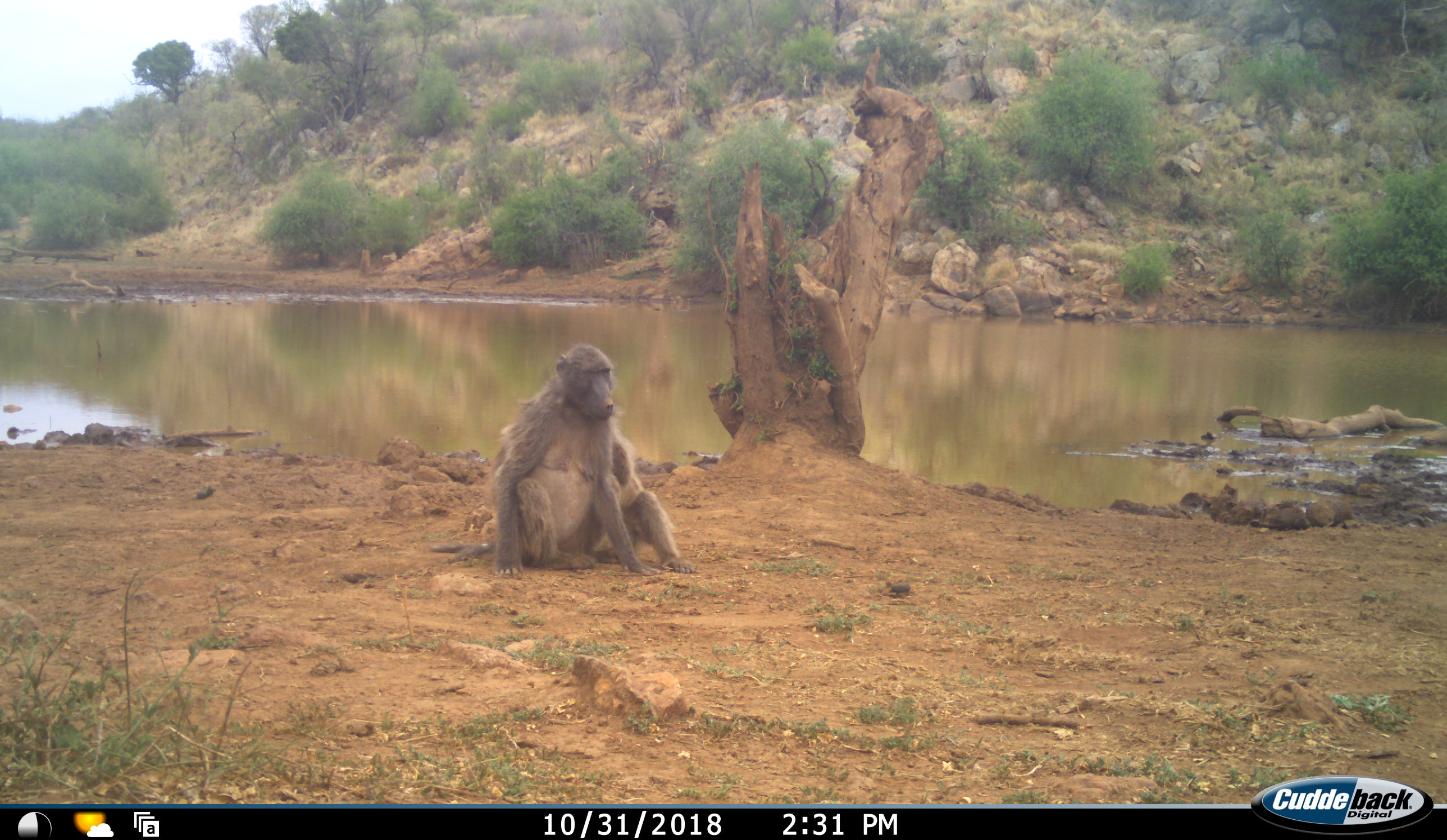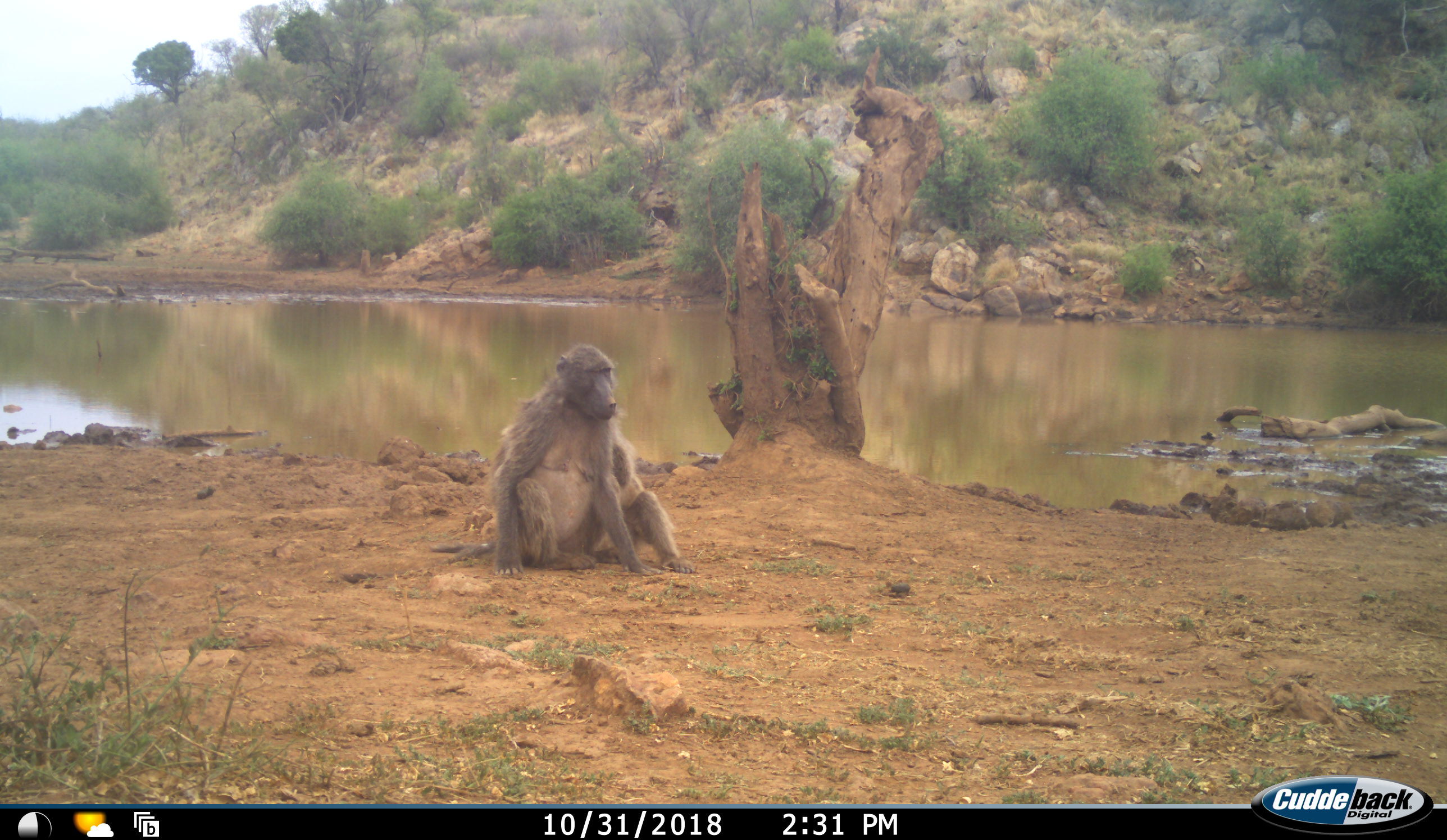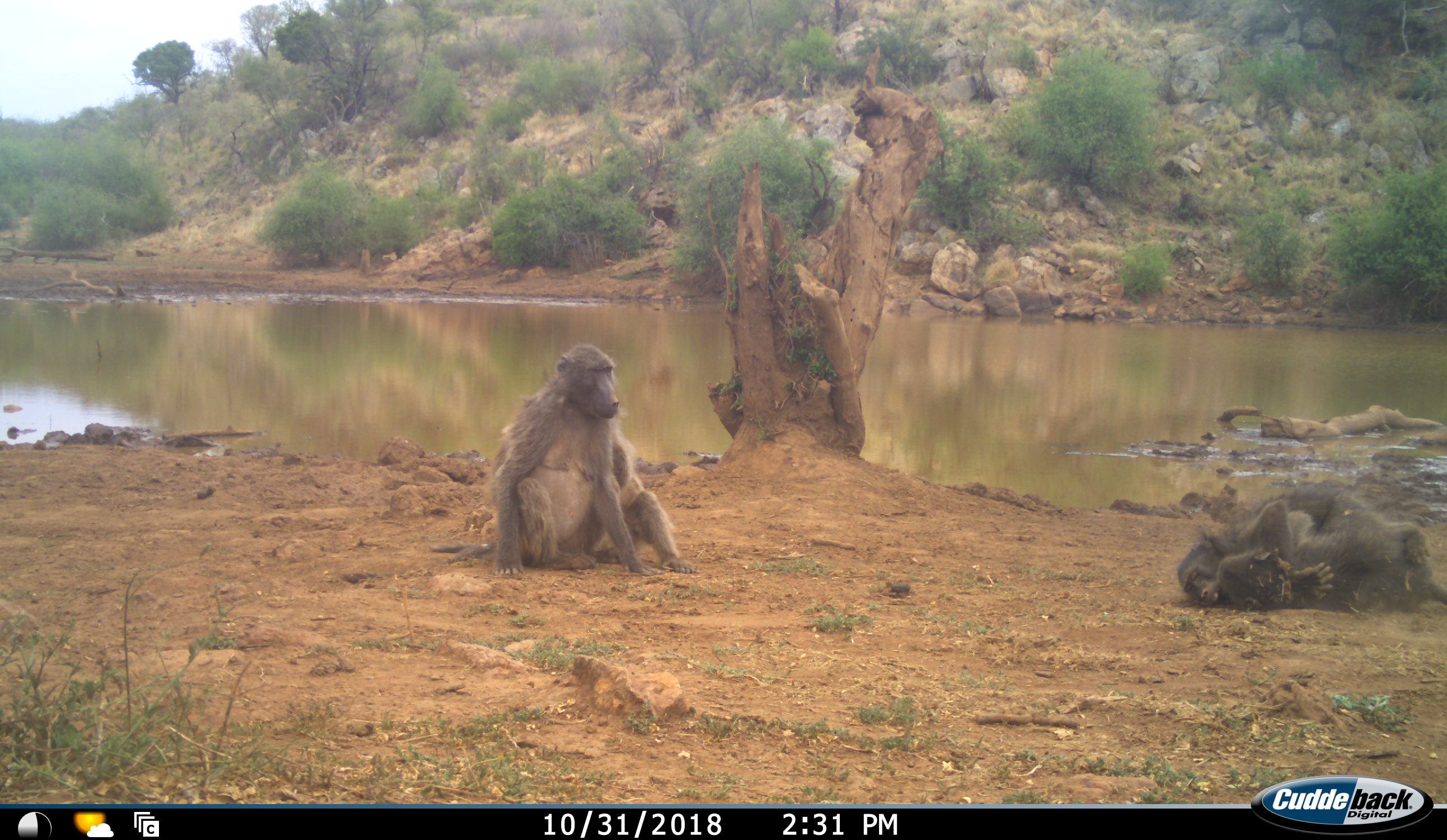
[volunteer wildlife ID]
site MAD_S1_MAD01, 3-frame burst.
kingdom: Animalia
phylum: Chordata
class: Mammalia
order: Primates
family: Cercopithecidae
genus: Papio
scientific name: Papio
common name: baboon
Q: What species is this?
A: Baboon (Papio).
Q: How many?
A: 3.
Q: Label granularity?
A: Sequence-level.